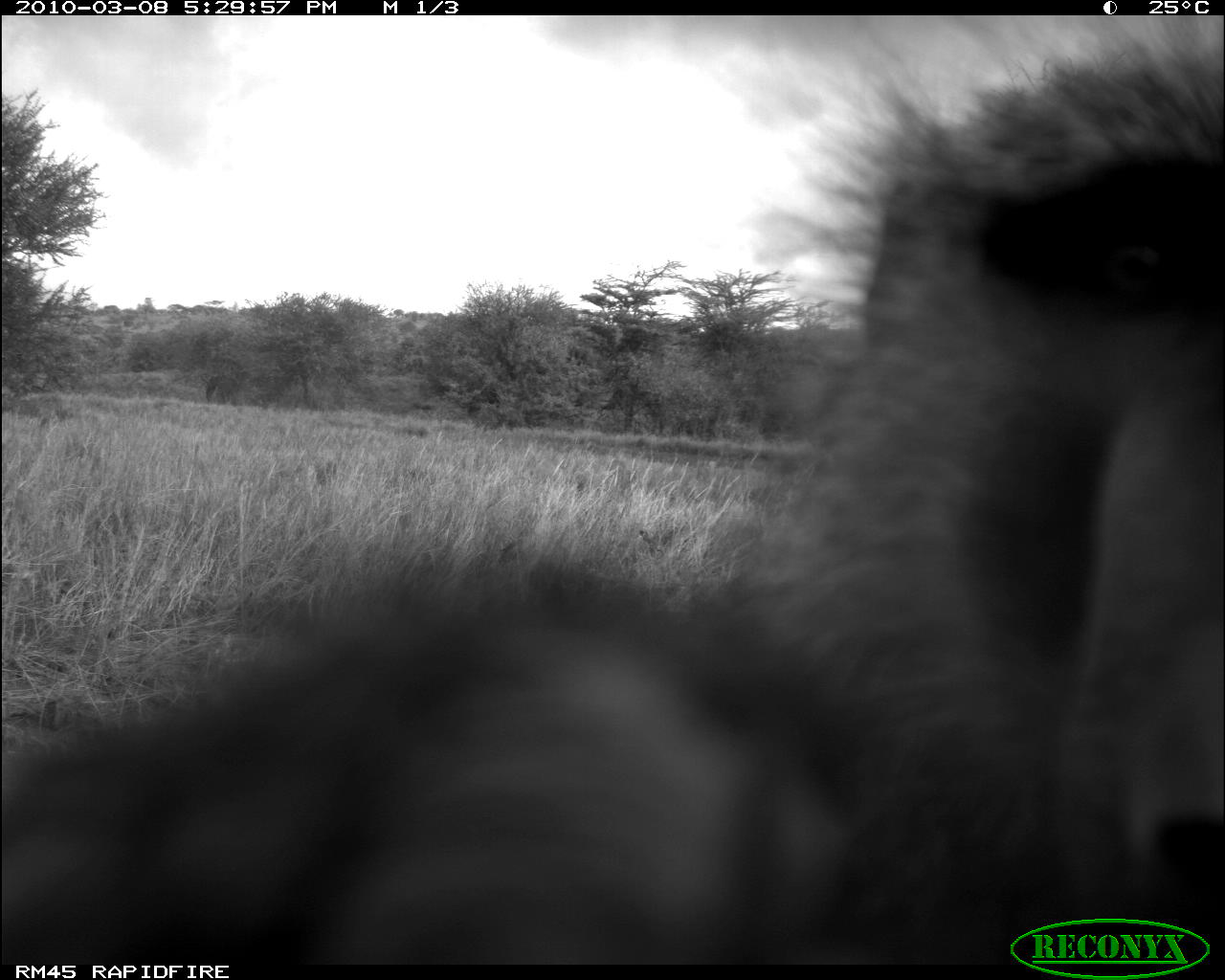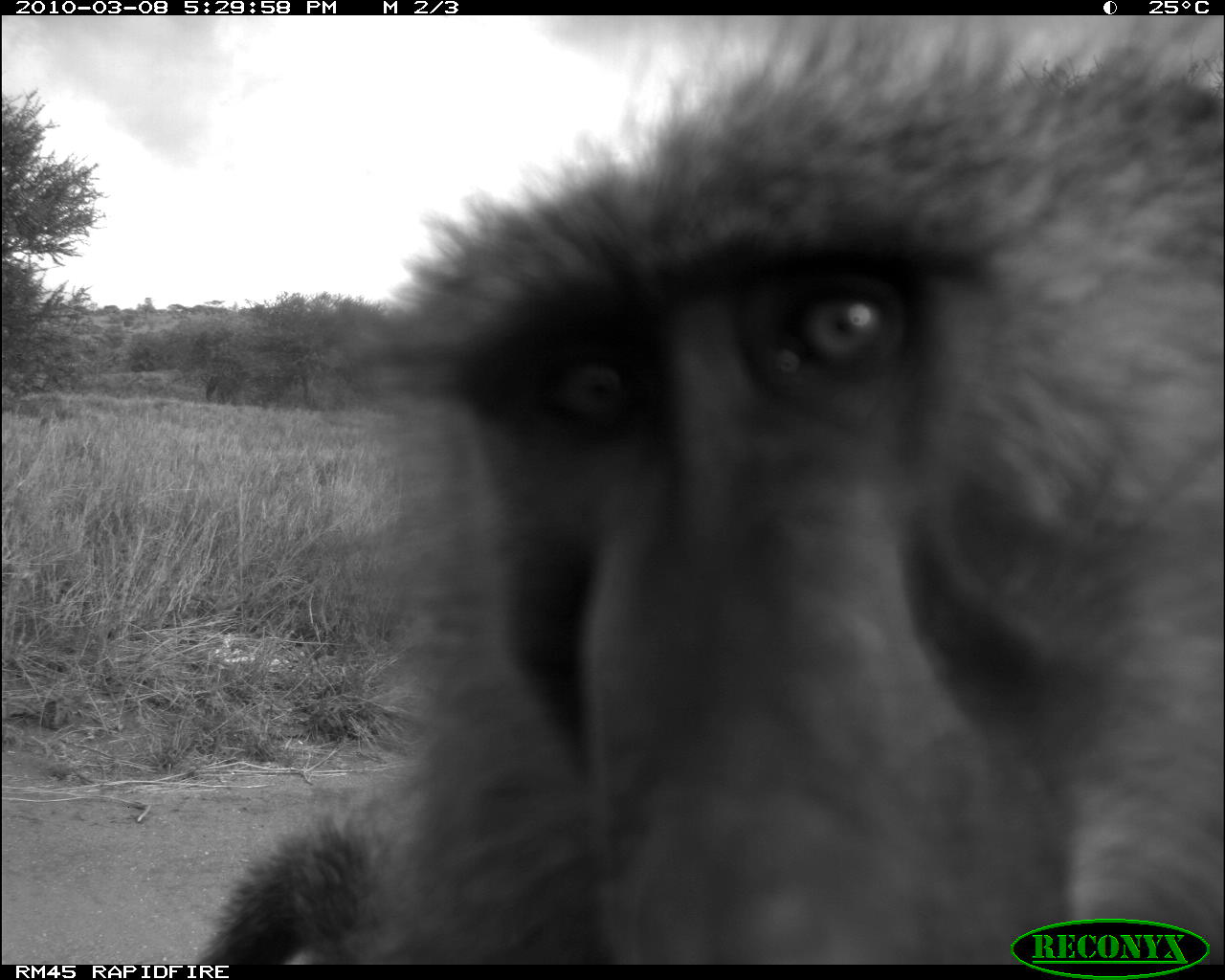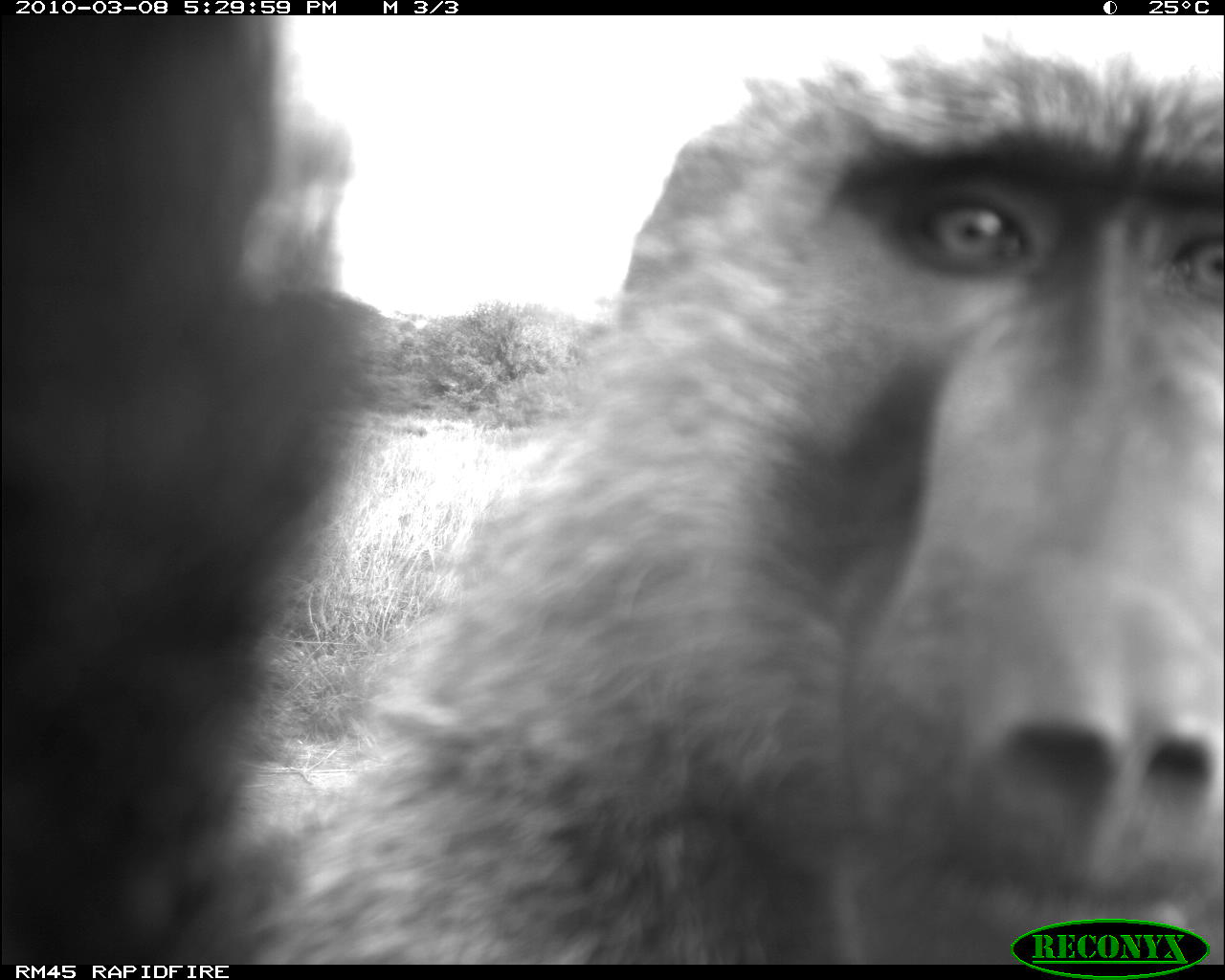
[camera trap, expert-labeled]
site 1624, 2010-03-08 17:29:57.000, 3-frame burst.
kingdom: Animalia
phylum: Chordata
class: Mammalia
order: Primates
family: Cercopithecidae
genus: Papio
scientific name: Papio anubis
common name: olive baboon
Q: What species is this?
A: Papio anubis (olive baboon).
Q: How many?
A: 1.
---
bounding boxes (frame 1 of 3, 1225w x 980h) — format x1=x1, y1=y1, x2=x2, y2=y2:
papio anubis: x1=4, y1=12, x2=1219, y2=965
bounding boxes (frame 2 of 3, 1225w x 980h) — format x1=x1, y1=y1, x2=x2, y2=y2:
papio anubis: x1=187, y1=12, x2=1224, y2=962